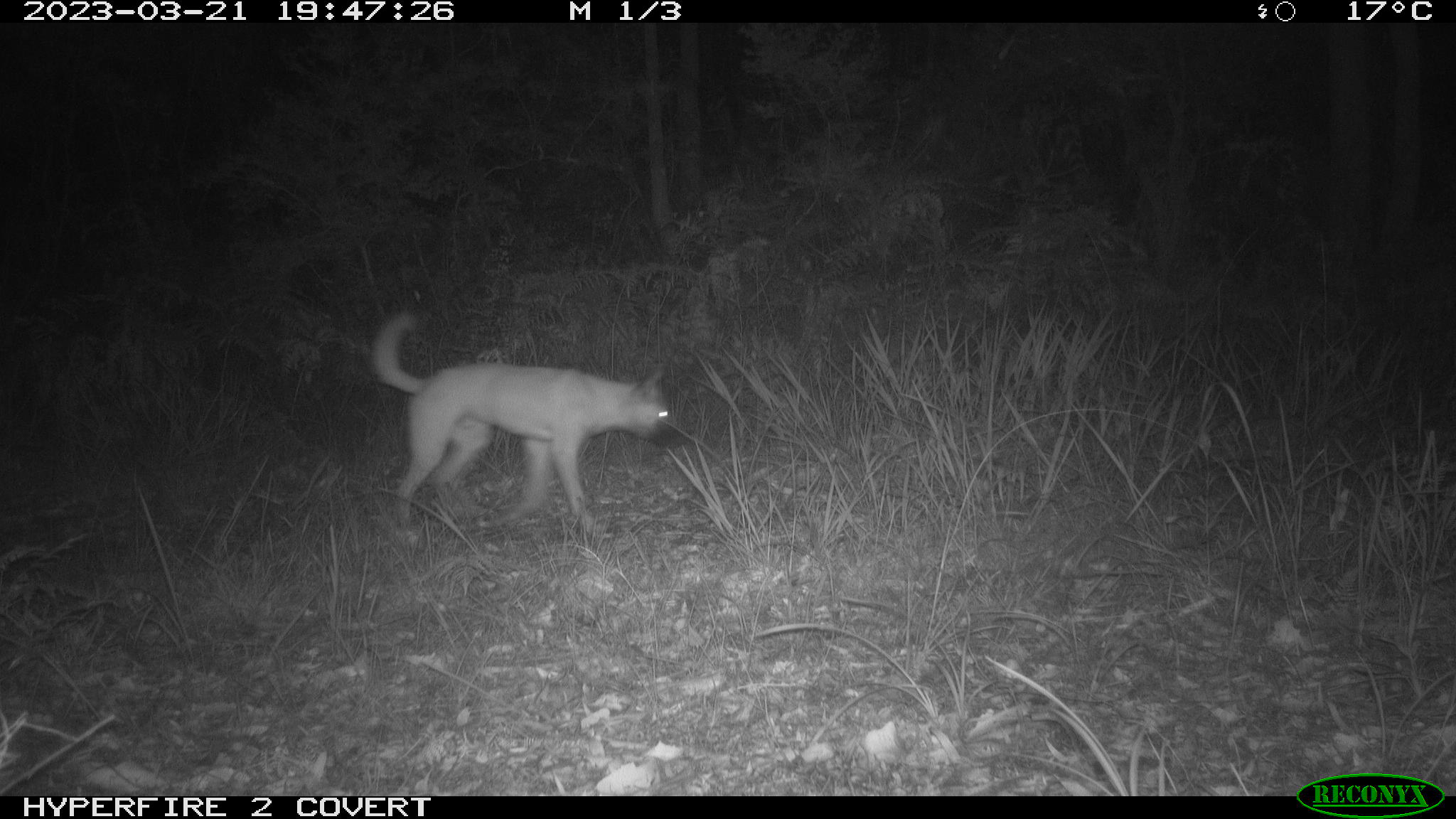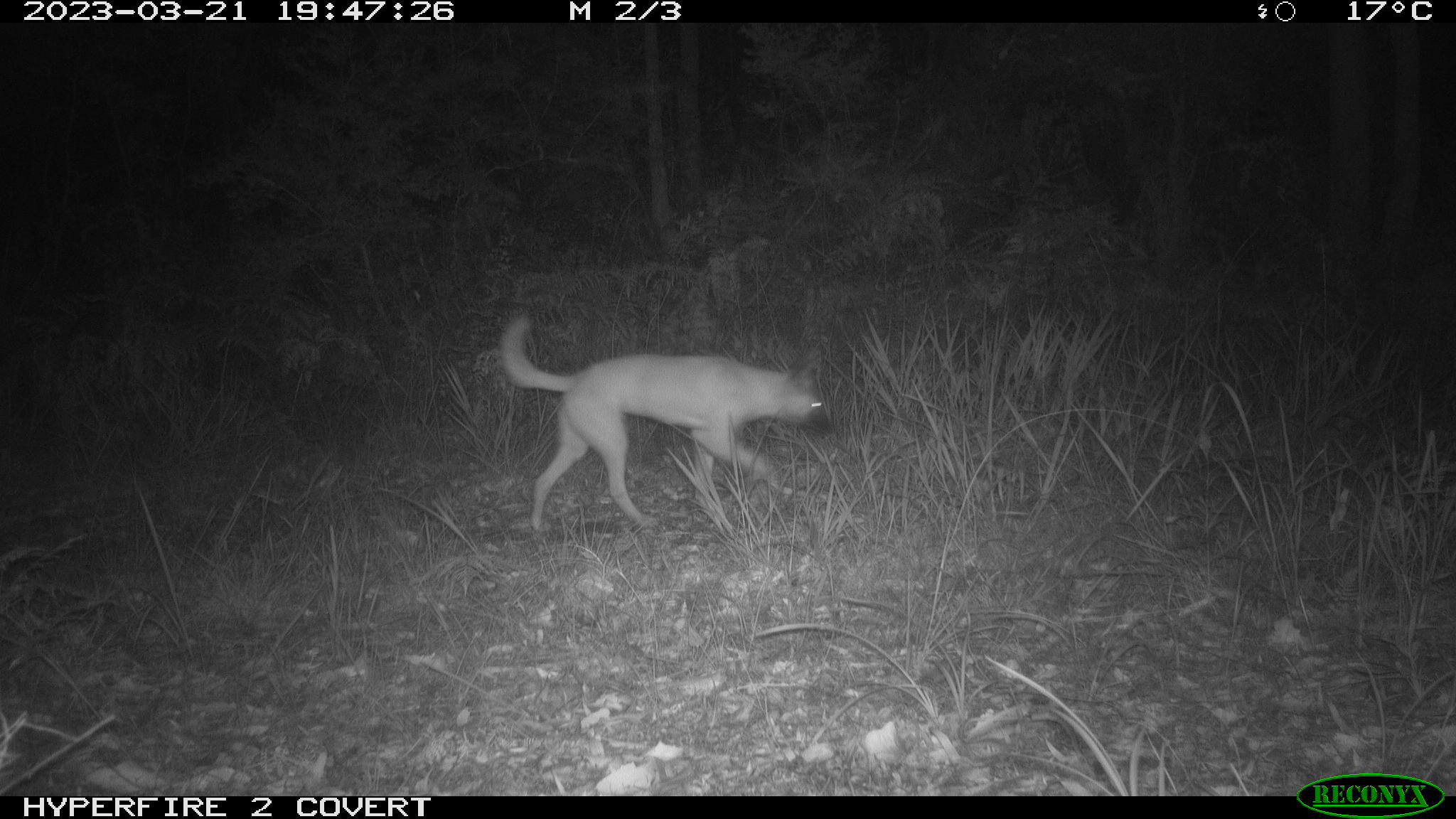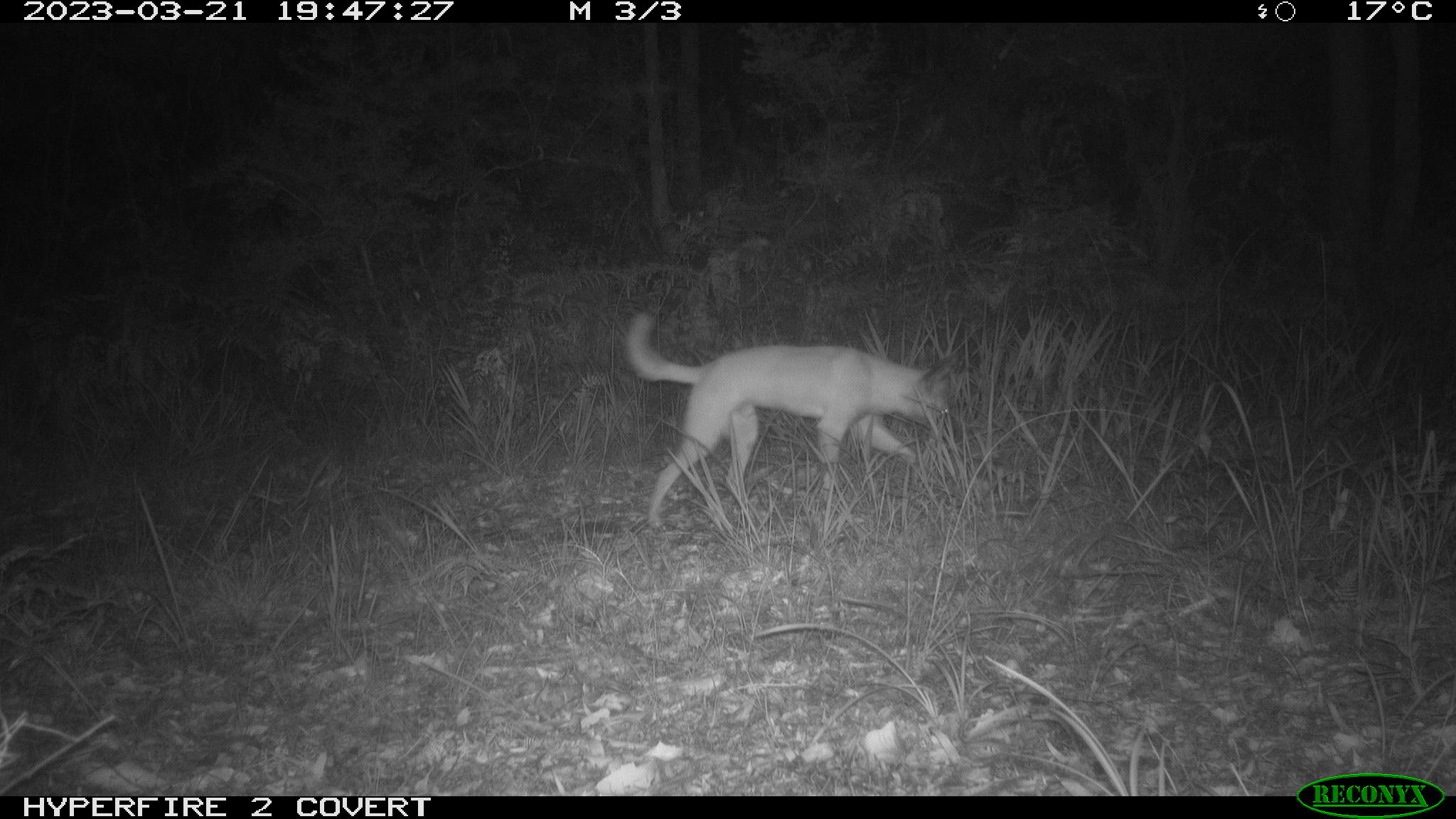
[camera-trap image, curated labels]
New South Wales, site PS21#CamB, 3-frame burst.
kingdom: Animalia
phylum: Chordata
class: Mammalia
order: Carnivora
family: Canidae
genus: Canis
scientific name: Canis familiaris dingo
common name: dingo